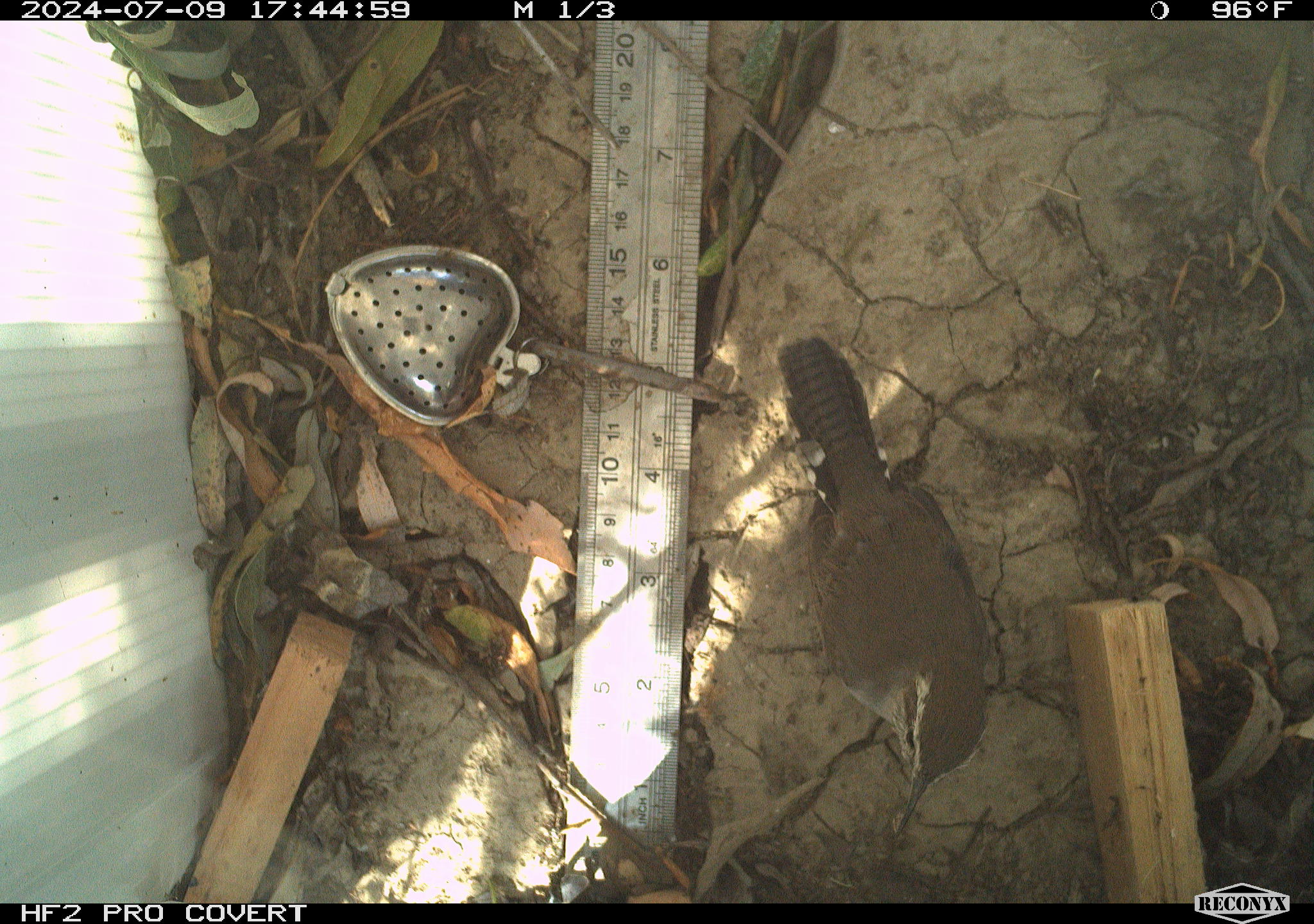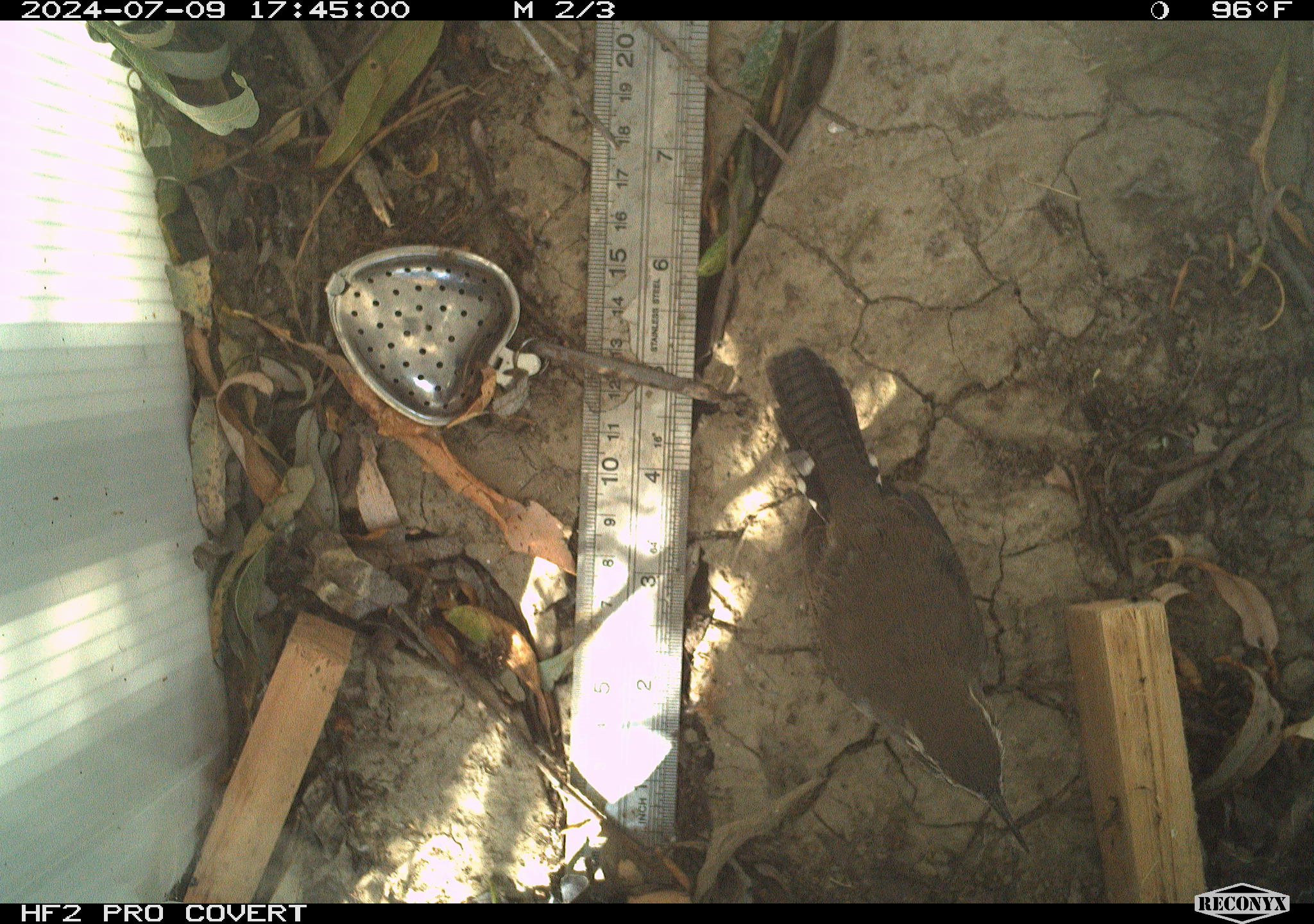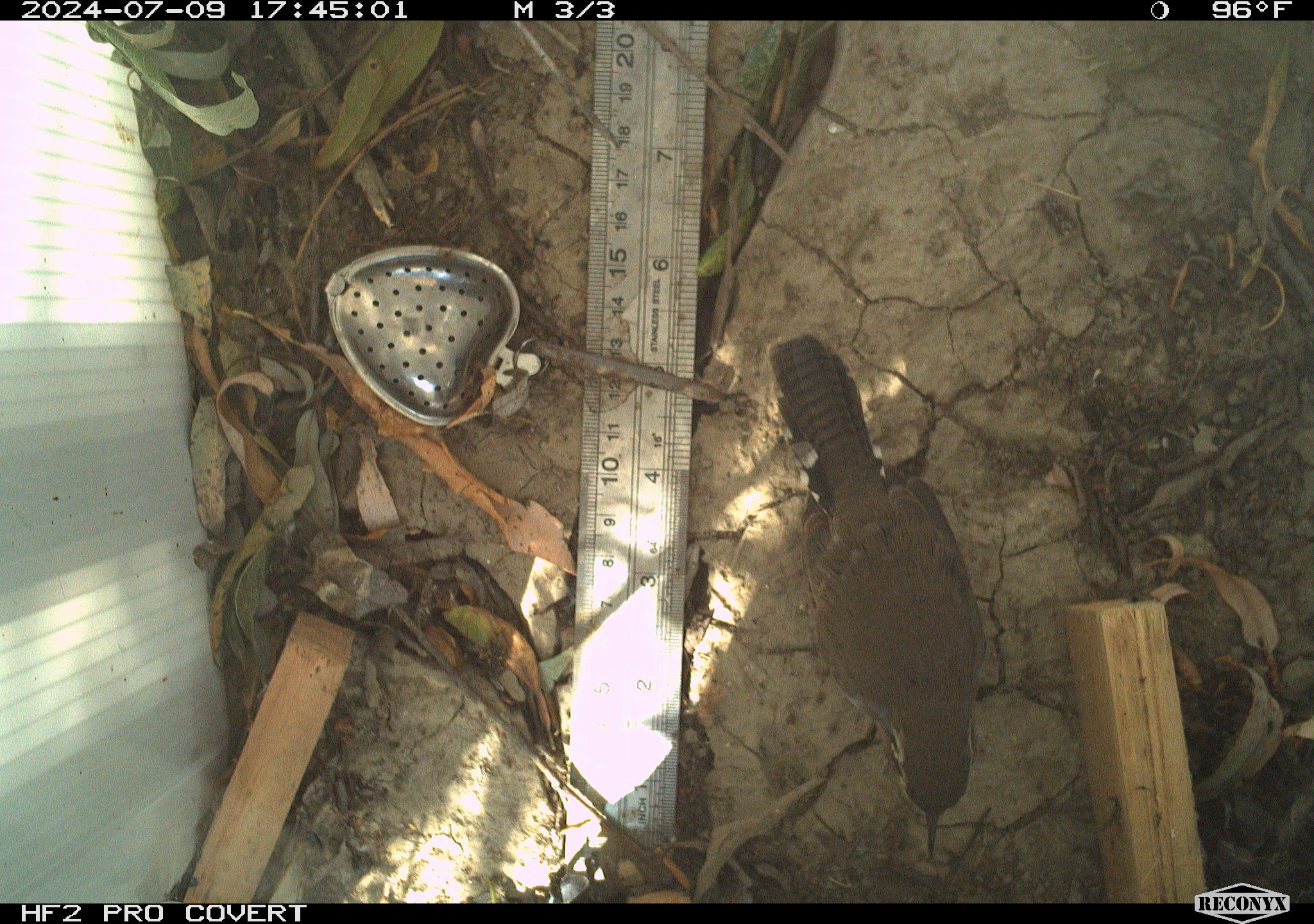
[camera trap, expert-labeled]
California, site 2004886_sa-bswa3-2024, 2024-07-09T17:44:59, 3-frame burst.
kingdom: Animalia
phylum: Chordata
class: Aves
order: Passeriformes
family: Troglodytidae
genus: Thryomanes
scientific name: Thryomanes bewickii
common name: bewick's wren